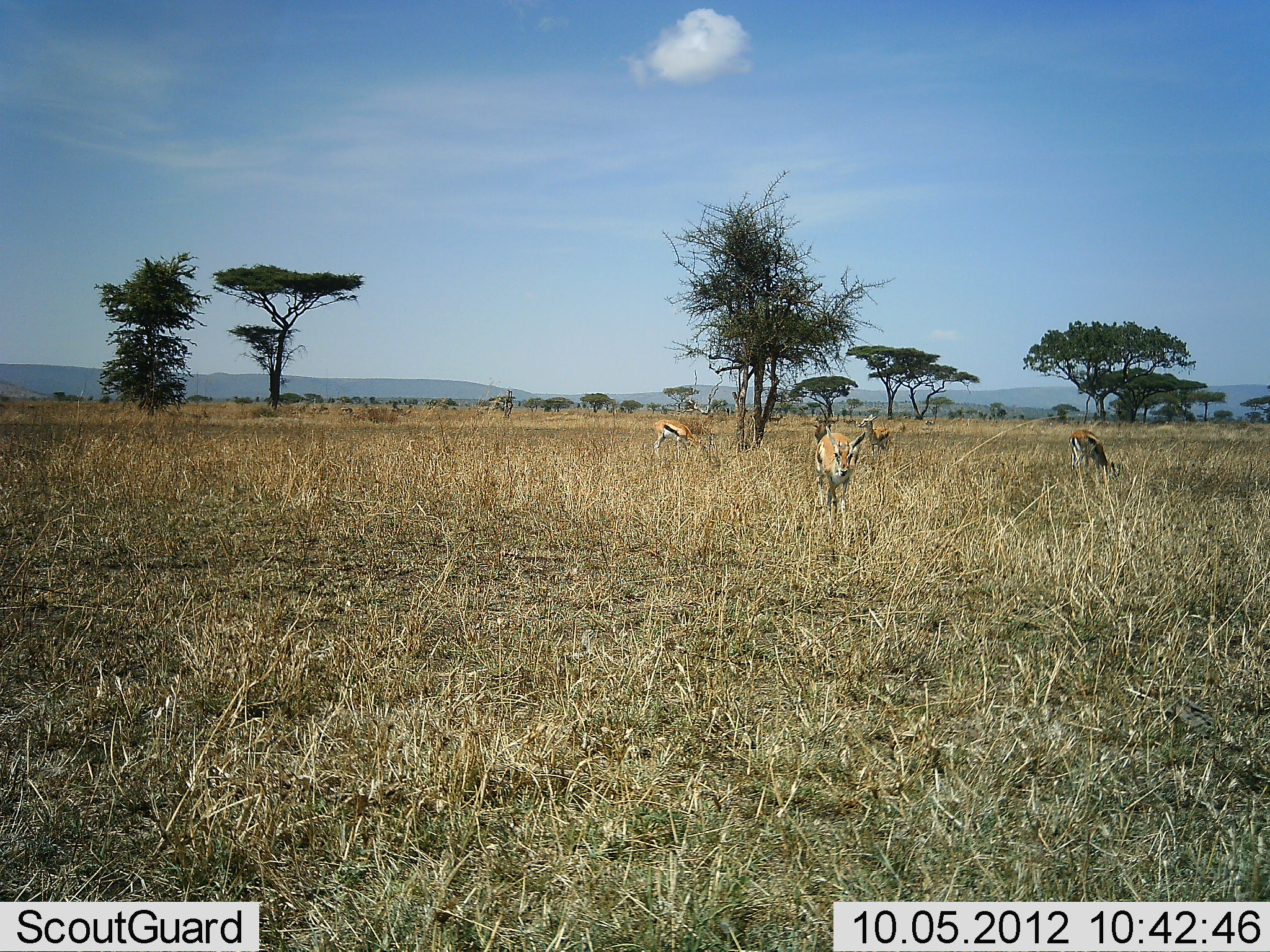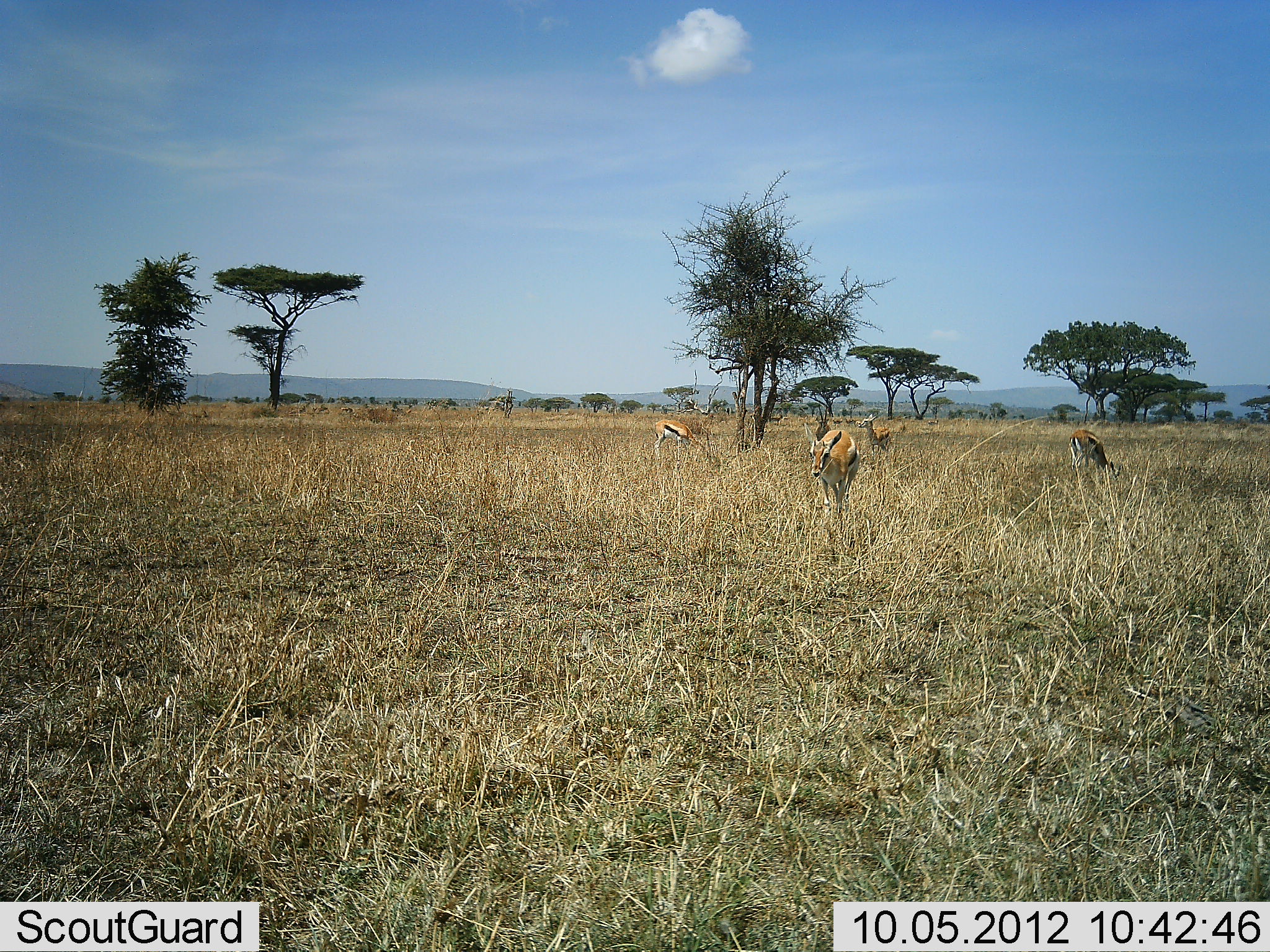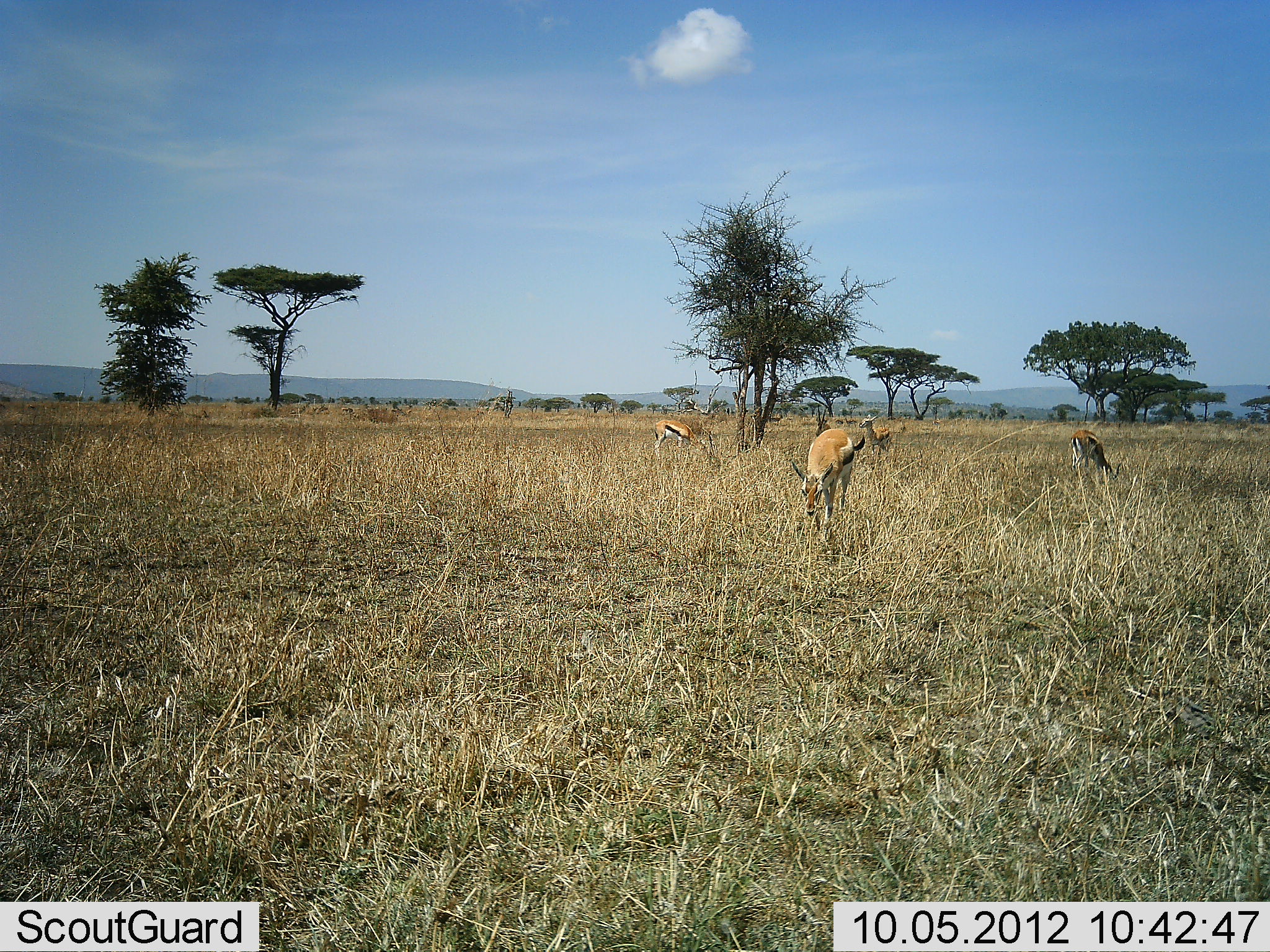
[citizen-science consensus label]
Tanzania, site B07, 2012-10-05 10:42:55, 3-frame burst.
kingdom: Animalia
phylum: Chordata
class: Mammalia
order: Artiodactyla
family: Bovidae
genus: Eudorcas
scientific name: Eudorcas thomsonii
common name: thomson's gazelle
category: gazellethomsons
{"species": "gazellethomsons (thomson's gazelle) (Eudorcas thomsonii)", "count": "4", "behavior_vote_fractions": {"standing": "50%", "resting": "10%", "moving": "60%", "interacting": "0%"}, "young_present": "0%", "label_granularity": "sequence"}